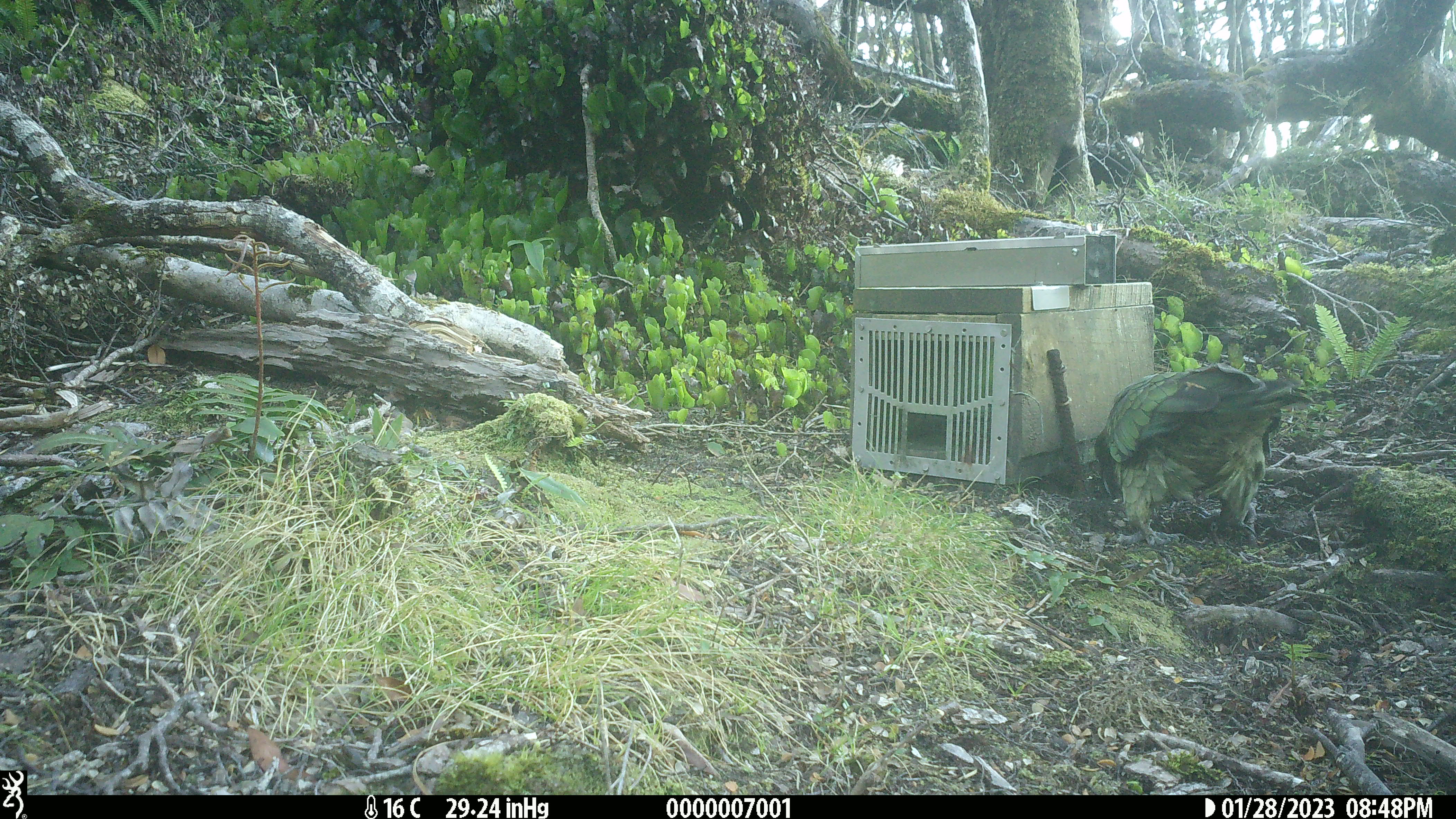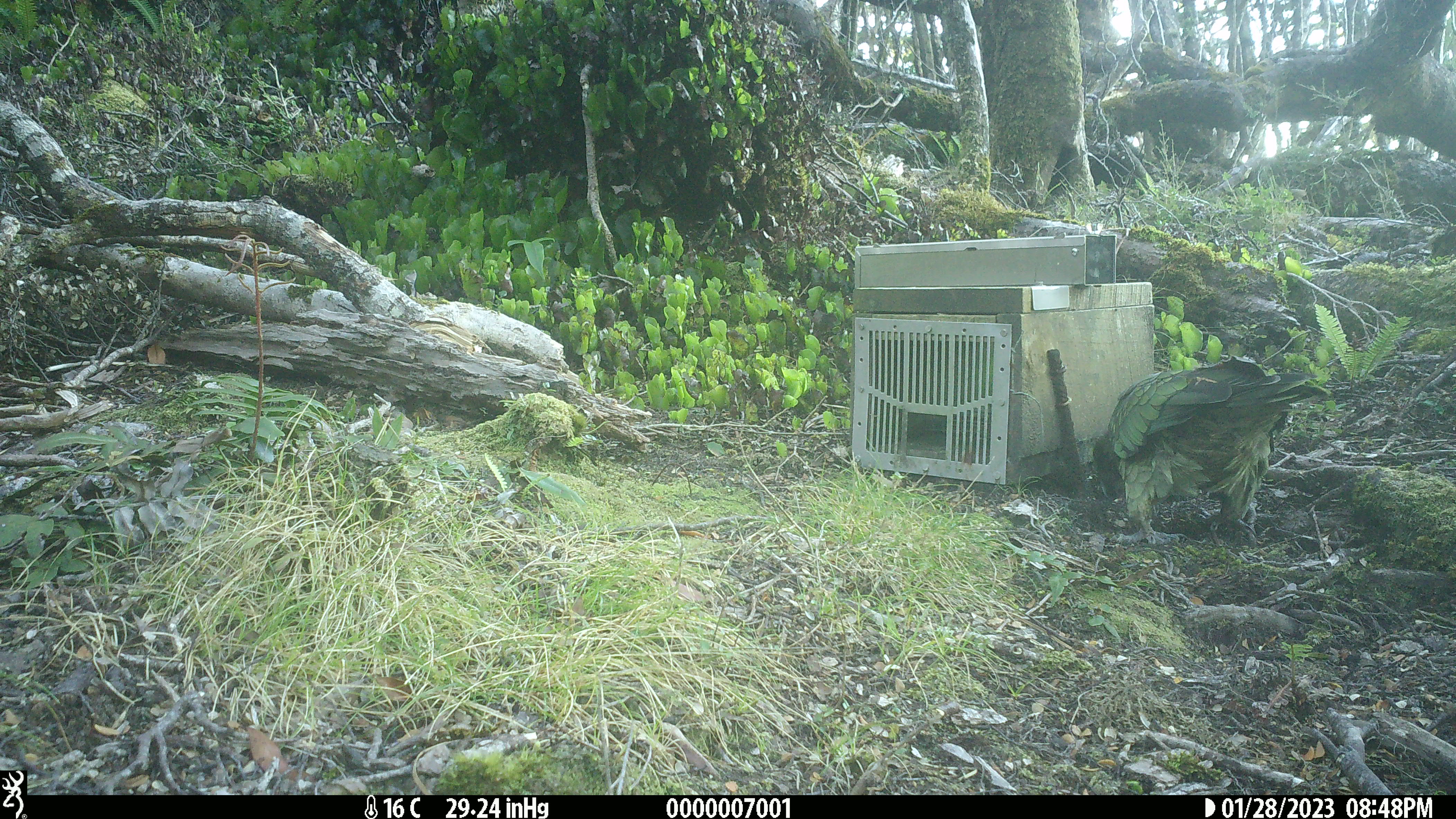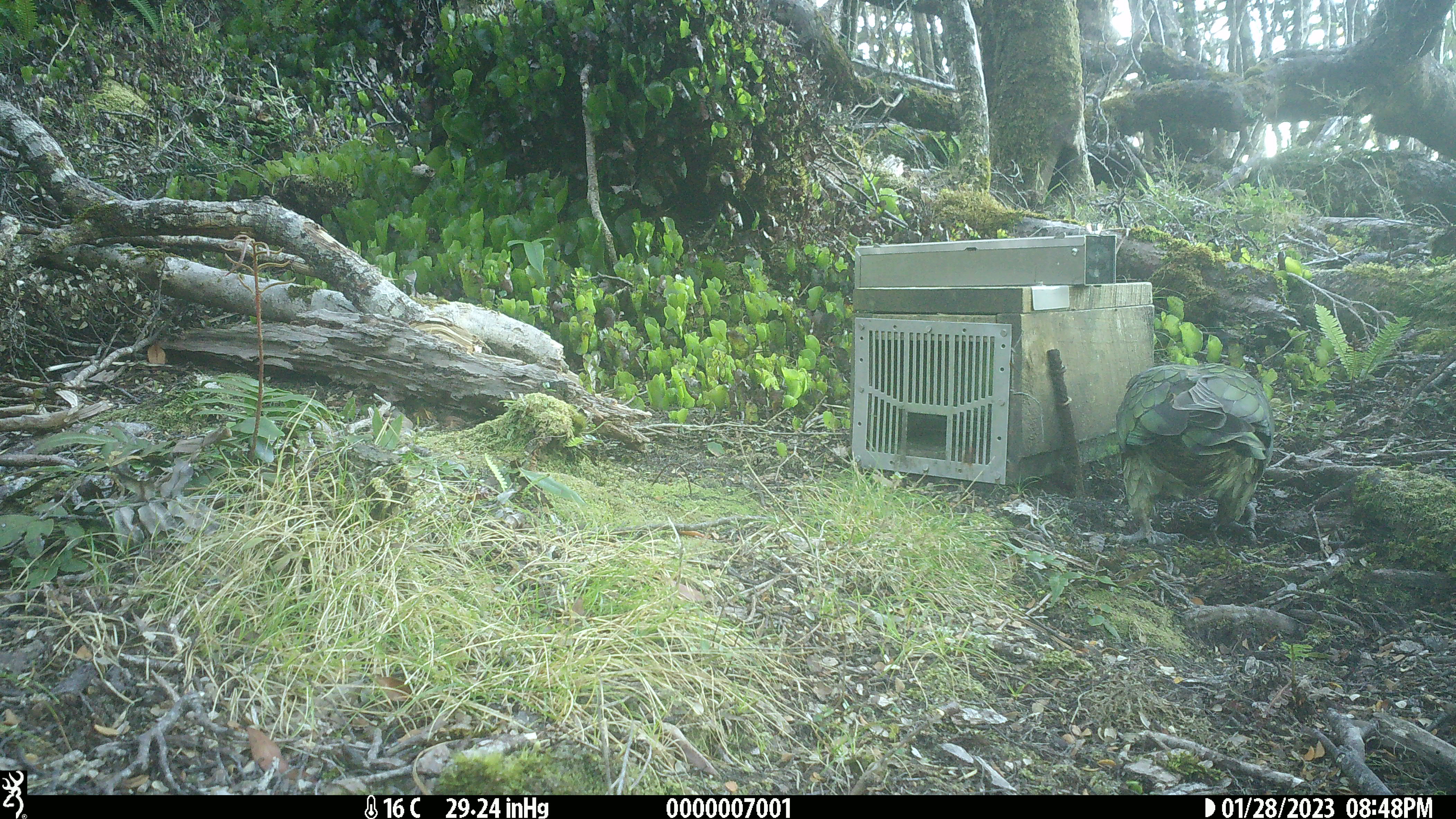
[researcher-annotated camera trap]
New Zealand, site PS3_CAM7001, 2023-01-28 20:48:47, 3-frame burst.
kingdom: Animalia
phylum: Chordata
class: Aves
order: Psittaciformes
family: Strigopidae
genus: Nestor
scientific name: Nestor notabilis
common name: kea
Kea (Nestor notabilis).